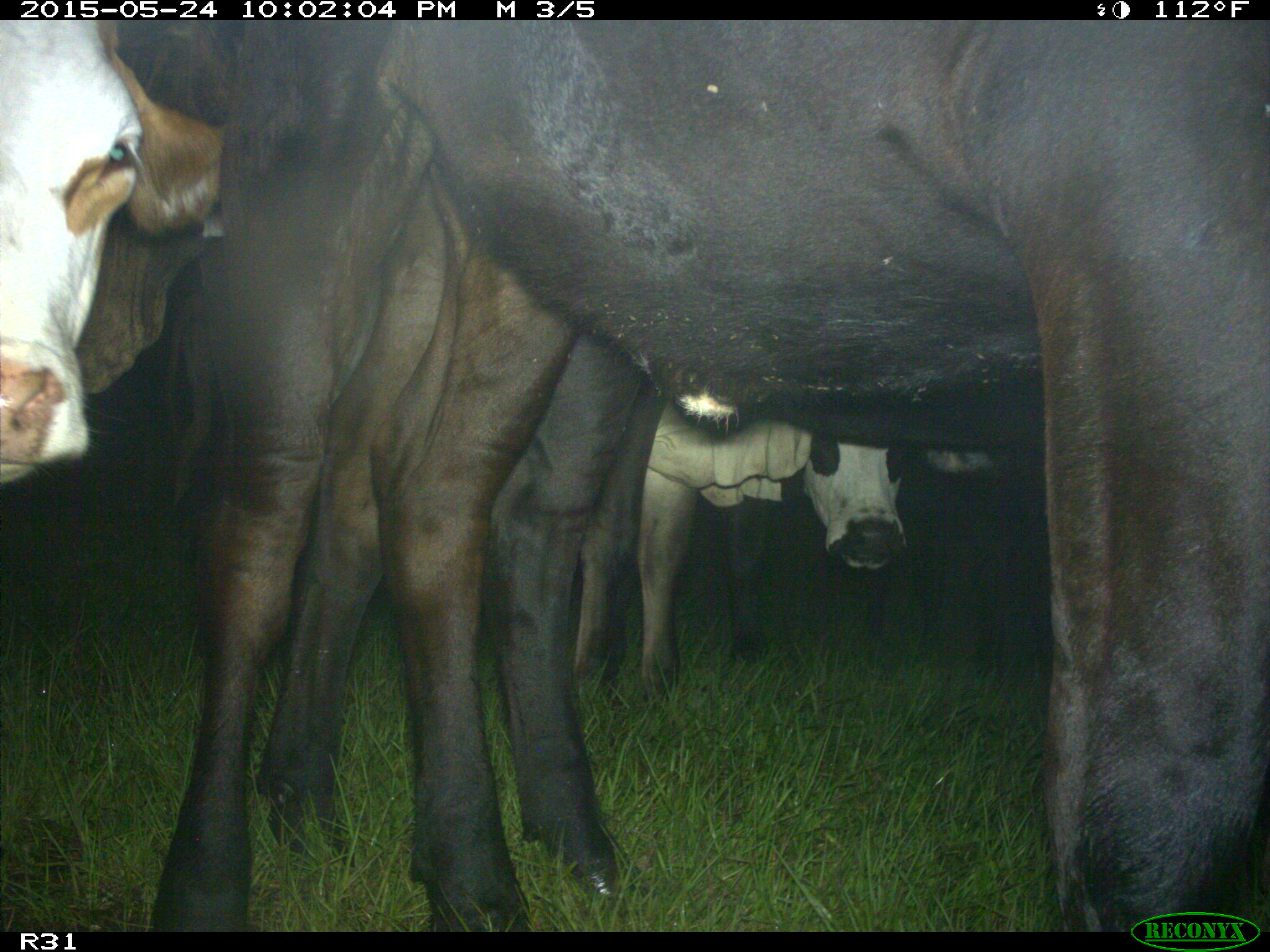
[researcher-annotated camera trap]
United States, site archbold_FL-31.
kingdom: Animalia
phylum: Chordata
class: Mammalia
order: Artiodactyla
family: Bovidae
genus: Bos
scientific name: Bos taurus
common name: domestic cow